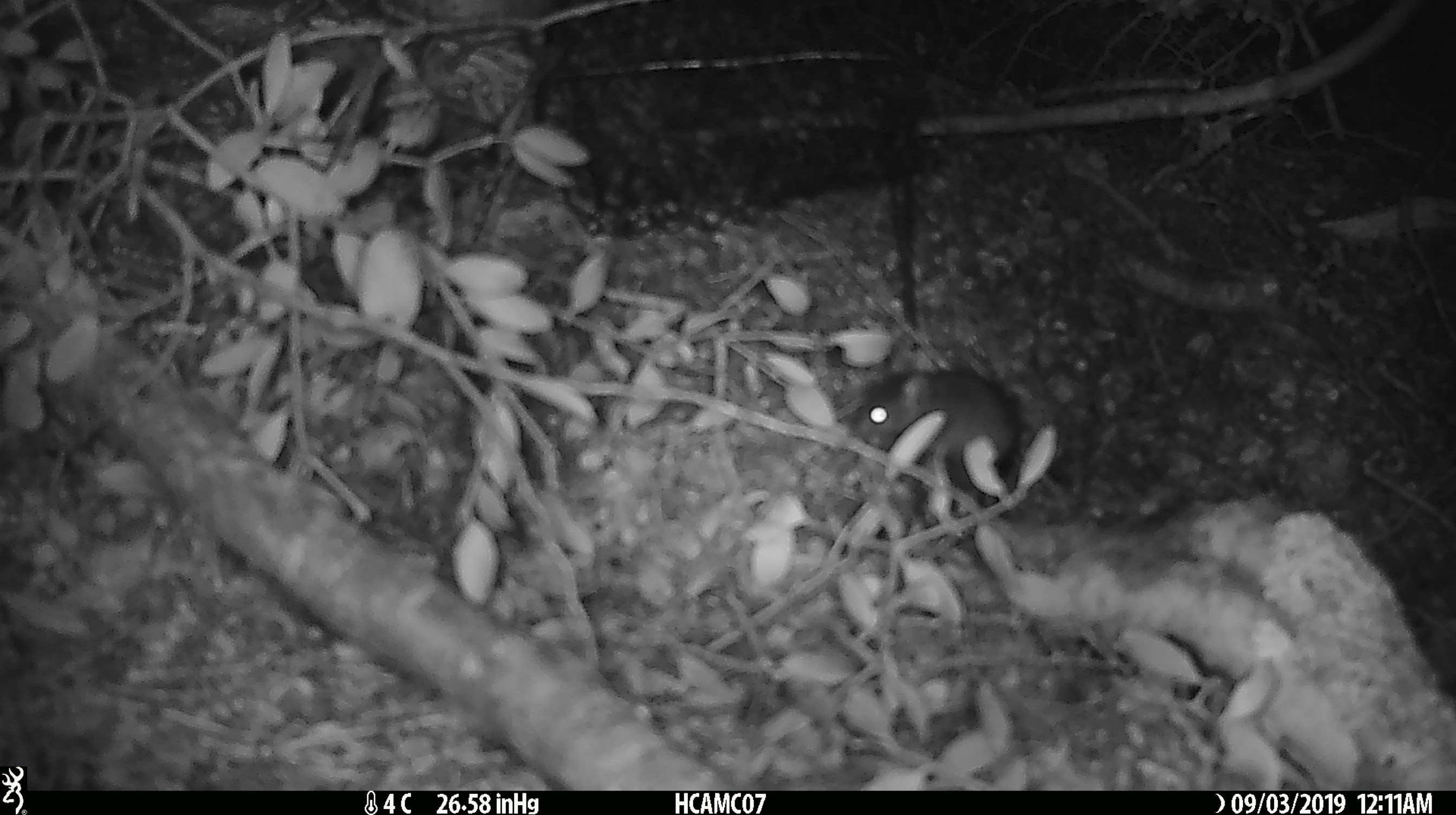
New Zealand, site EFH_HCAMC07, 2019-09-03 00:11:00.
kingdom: Animalia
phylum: Chordata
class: Mammalia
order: Rodentia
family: Muridae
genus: Mus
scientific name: Mus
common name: mouse